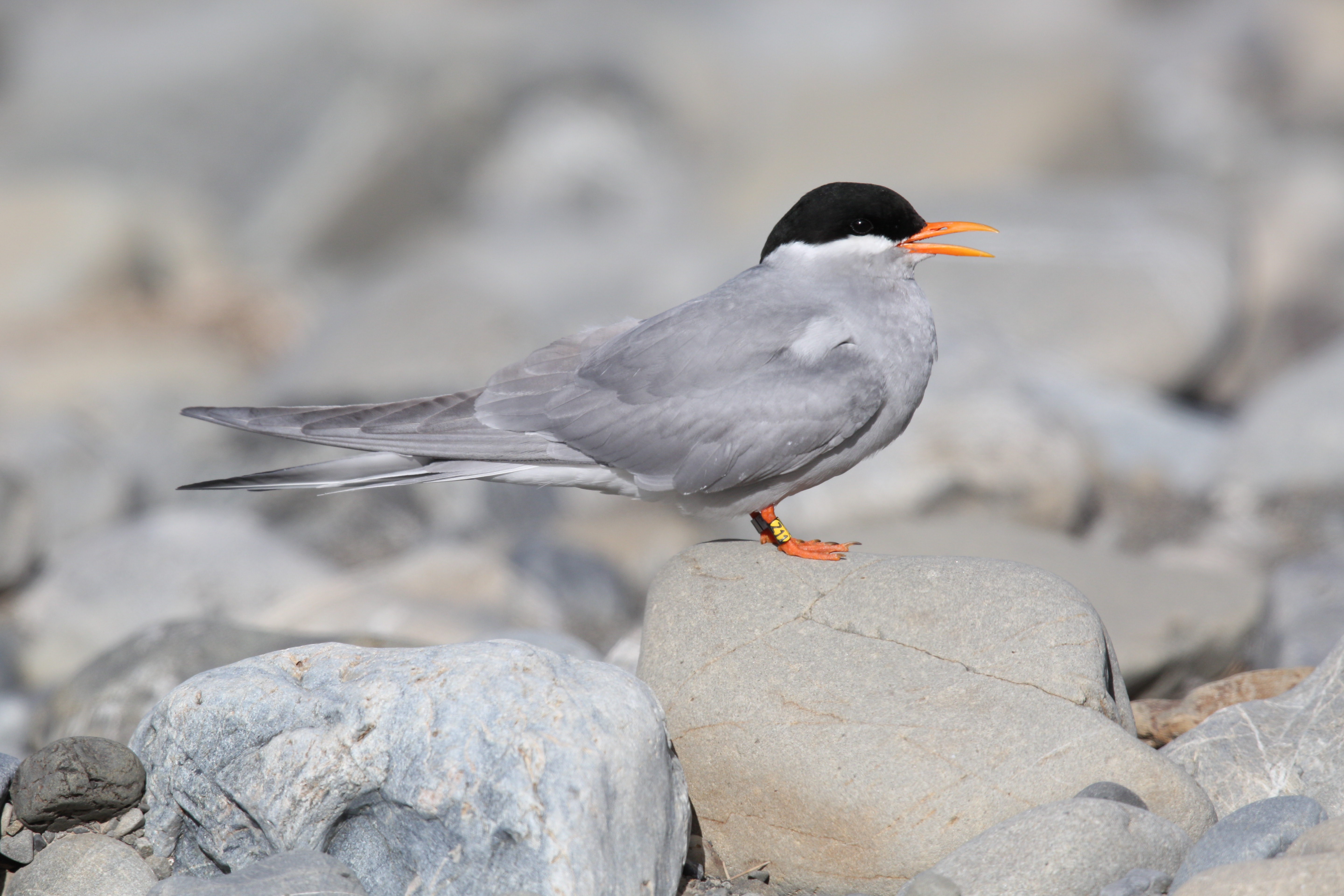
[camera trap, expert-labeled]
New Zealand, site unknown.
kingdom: Animalia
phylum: Chordata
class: Aves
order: Charadriiformes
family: Laridae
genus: Chlidonias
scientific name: Chlidonias albostriatus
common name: black-fronted tern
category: black fronted tern